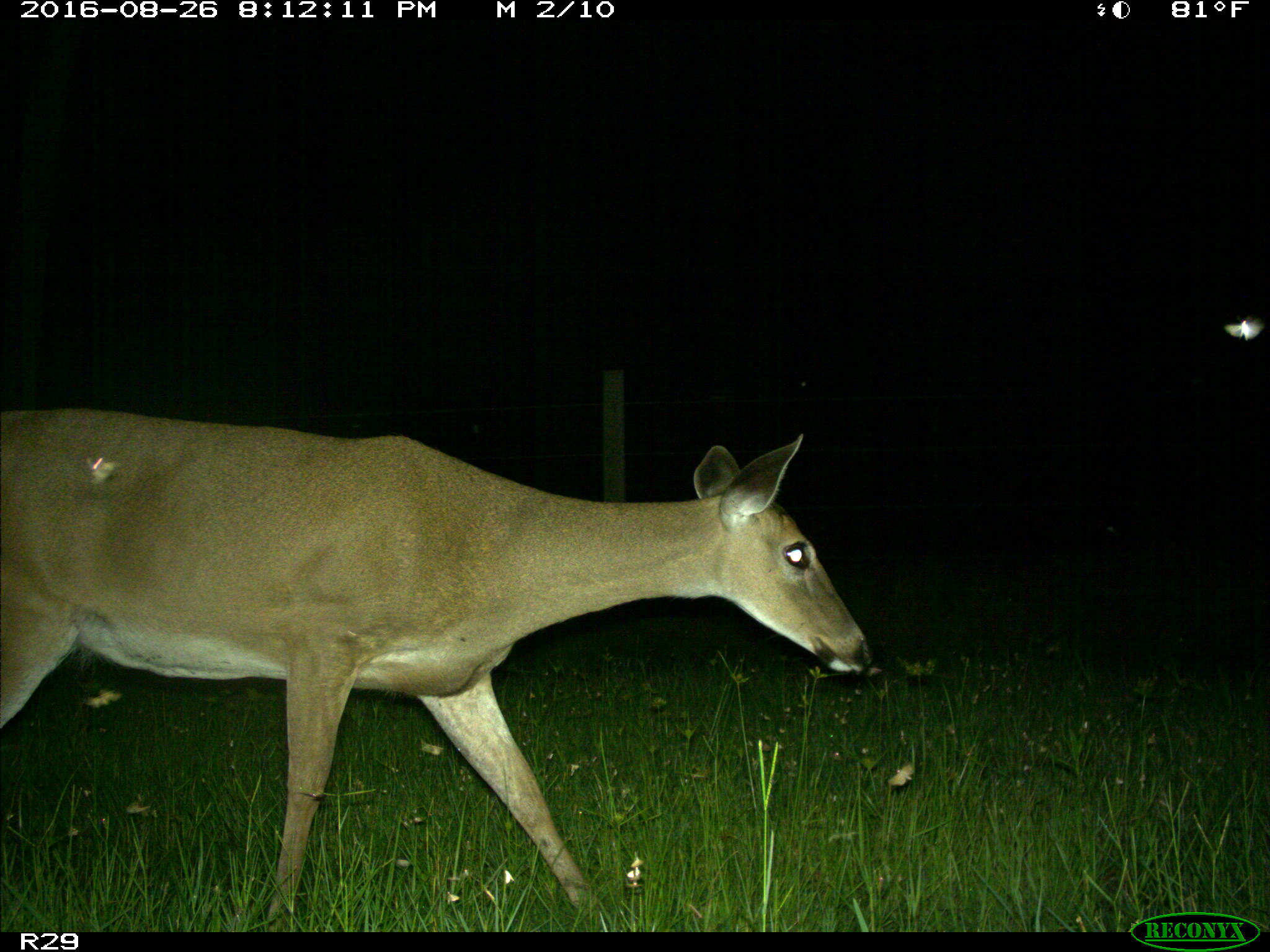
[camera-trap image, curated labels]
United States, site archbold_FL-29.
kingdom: Animalia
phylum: Chordata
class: Mammalia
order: Artiodactyla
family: Cervidae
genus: Odocoileus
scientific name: Odocoileus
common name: deer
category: unidentified deer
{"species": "unidentified deer (deer) (Odocoileus)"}